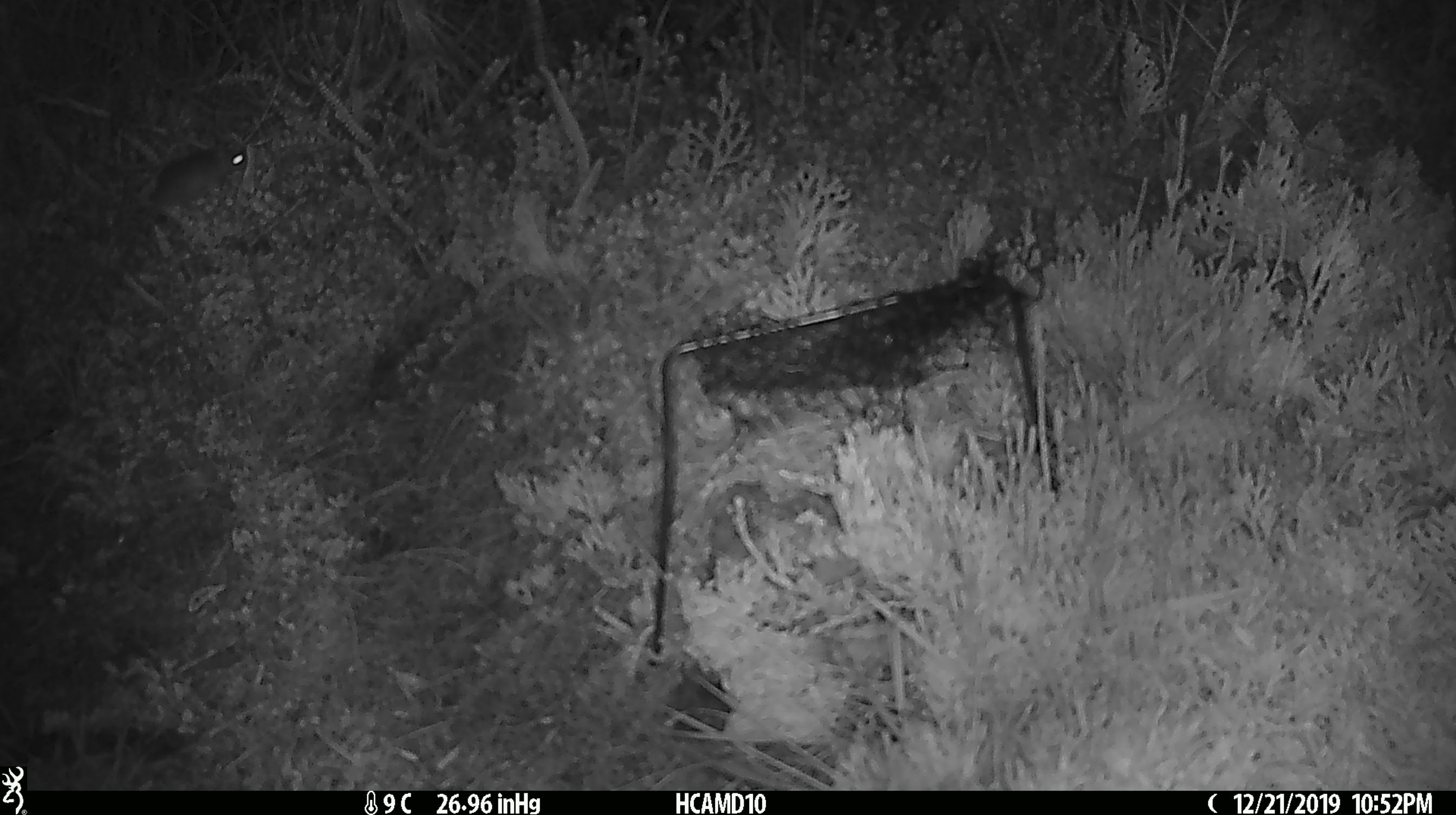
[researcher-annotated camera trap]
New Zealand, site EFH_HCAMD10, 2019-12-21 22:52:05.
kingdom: Animalia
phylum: Chordata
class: Mammalia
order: Rodentia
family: Muridae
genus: Mus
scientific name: Mus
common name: mouse